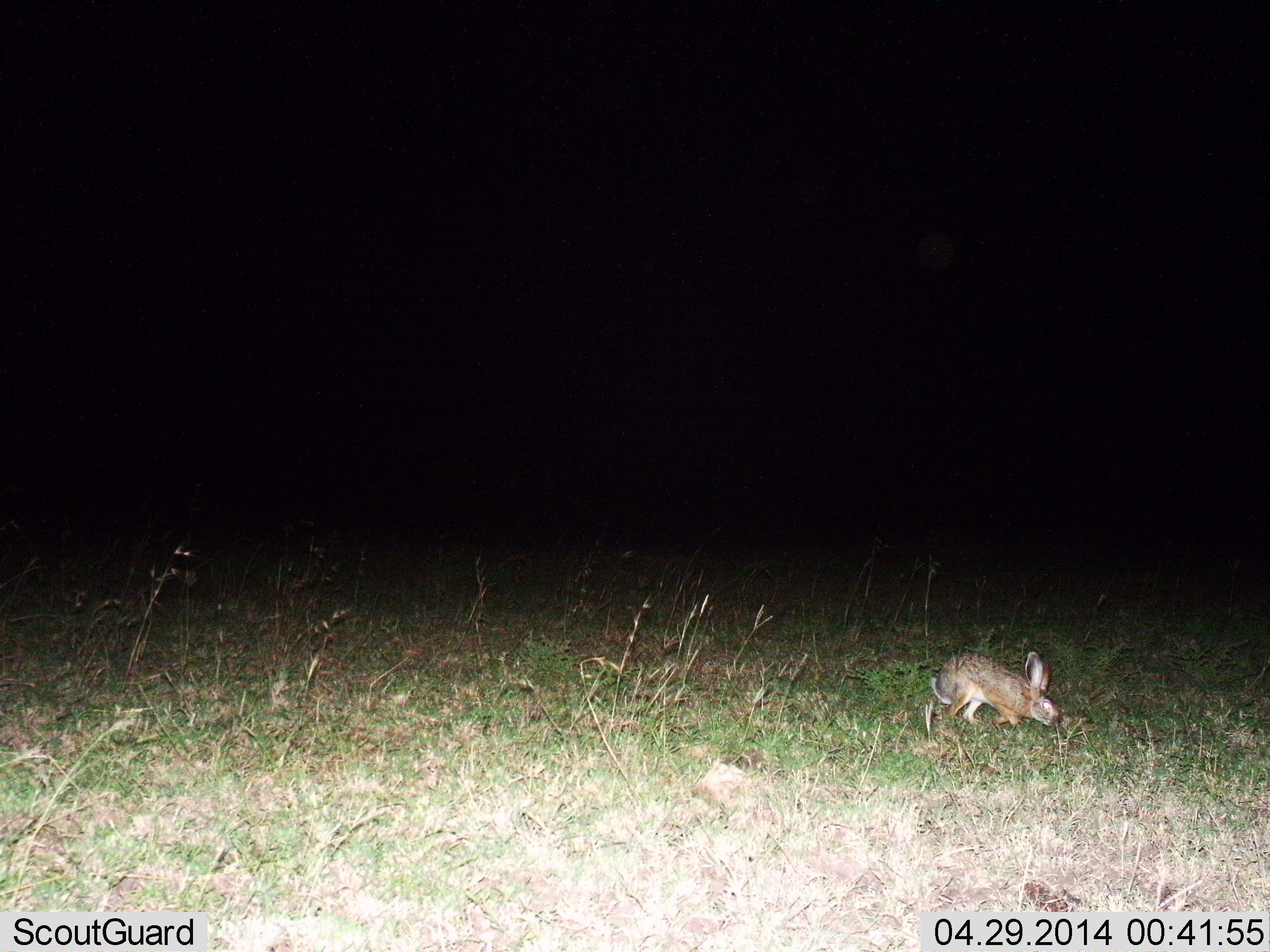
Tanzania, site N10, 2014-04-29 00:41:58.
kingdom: Animalia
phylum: Chordata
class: Mammalia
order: Lagomorpha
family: Leporidae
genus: Lepus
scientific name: Lepus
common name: hare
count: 1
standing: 10%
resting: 0%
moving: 60%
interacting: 0%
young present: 0%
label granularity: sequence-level